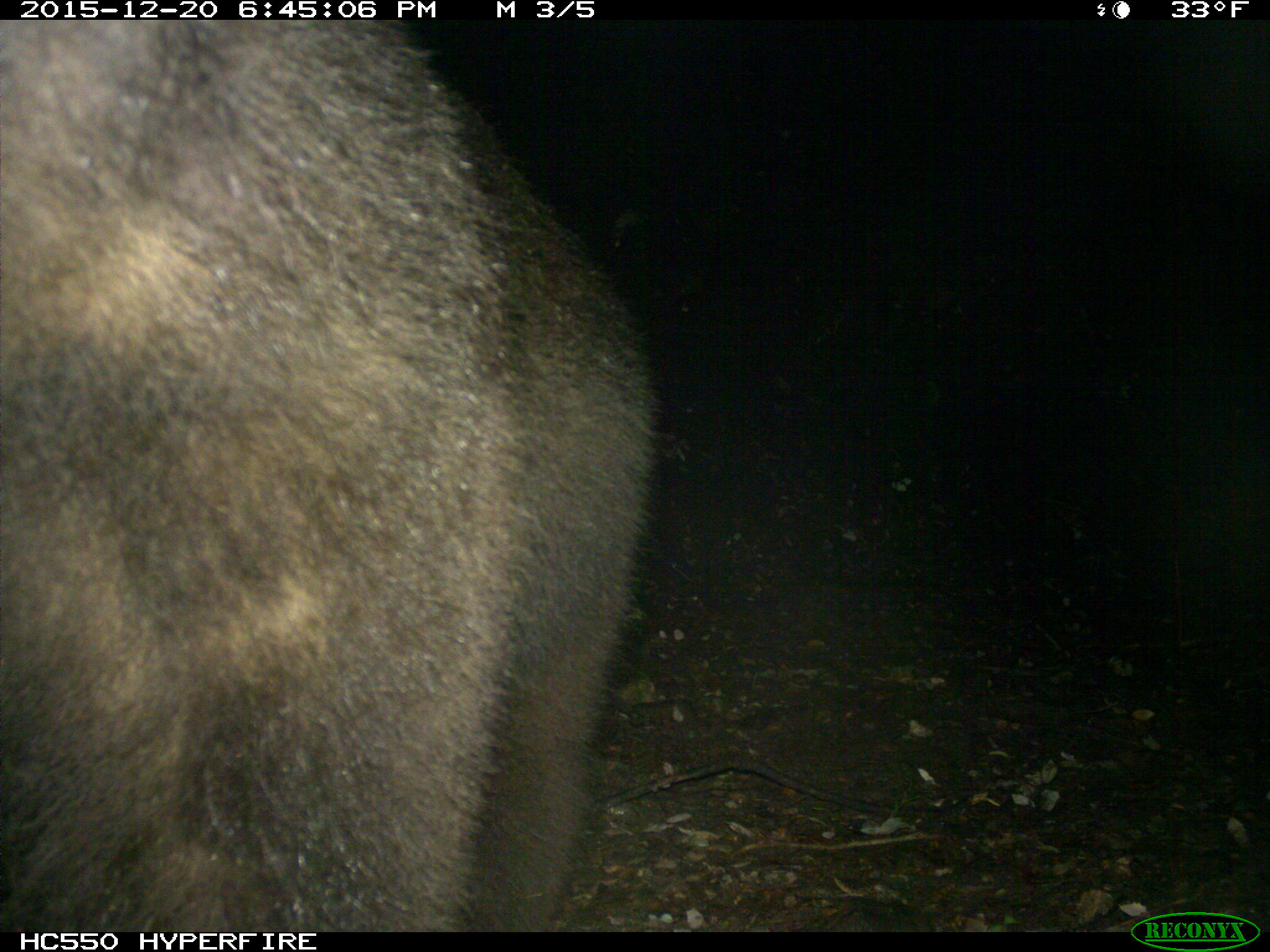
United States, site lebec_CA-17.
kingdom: Animalia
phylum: Chordata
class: Mammalia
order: Carnivora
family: Ursidae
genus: Ursus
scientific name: Ursus americanus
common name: american black bear